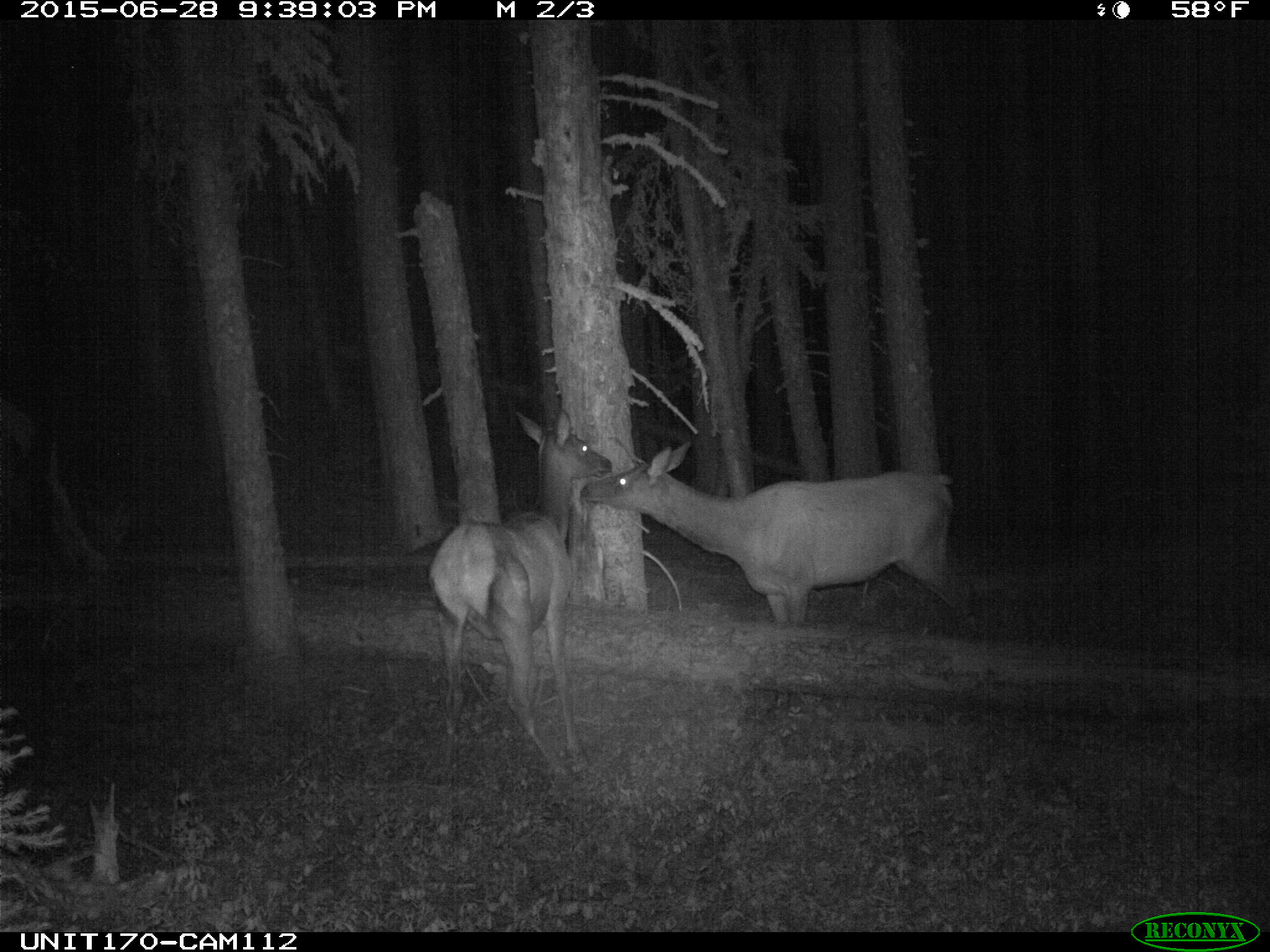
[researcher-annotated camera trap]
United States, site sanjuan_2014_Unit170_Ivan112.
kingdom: Animalia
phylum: Chordata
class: Mammalia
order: Artiodactyla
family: Cervidae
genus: Cervus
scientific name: Cervus elaphus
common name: red deer